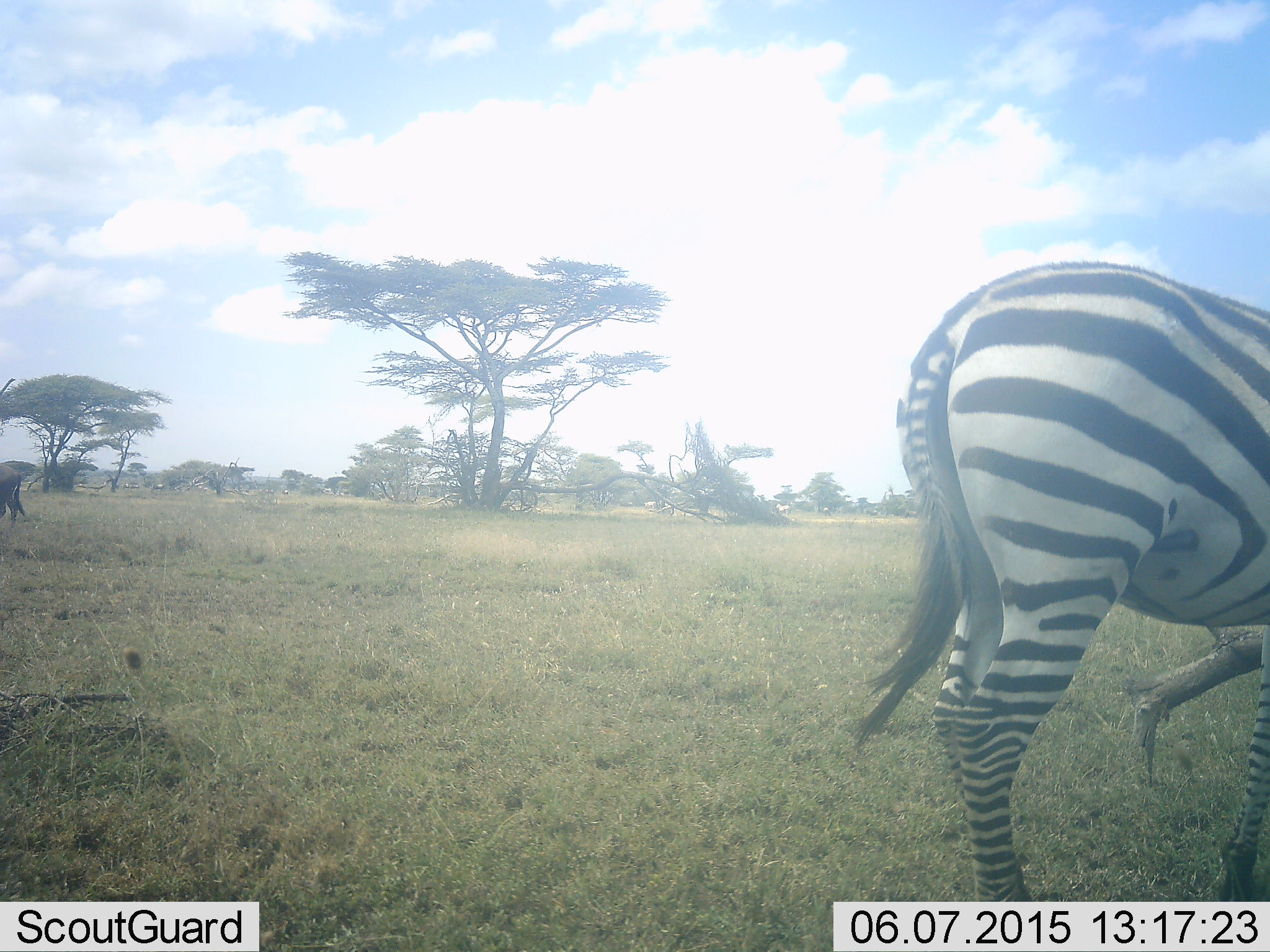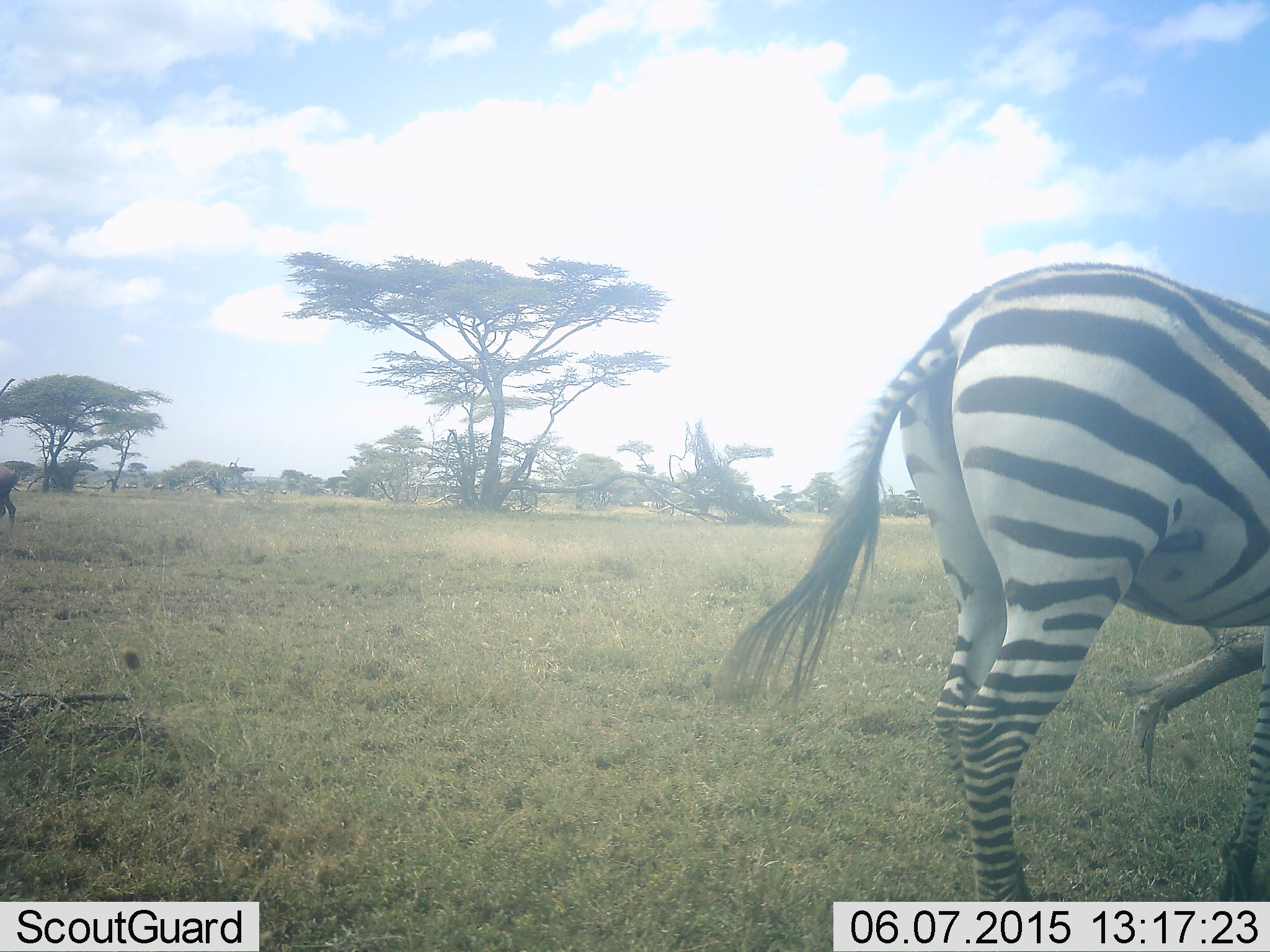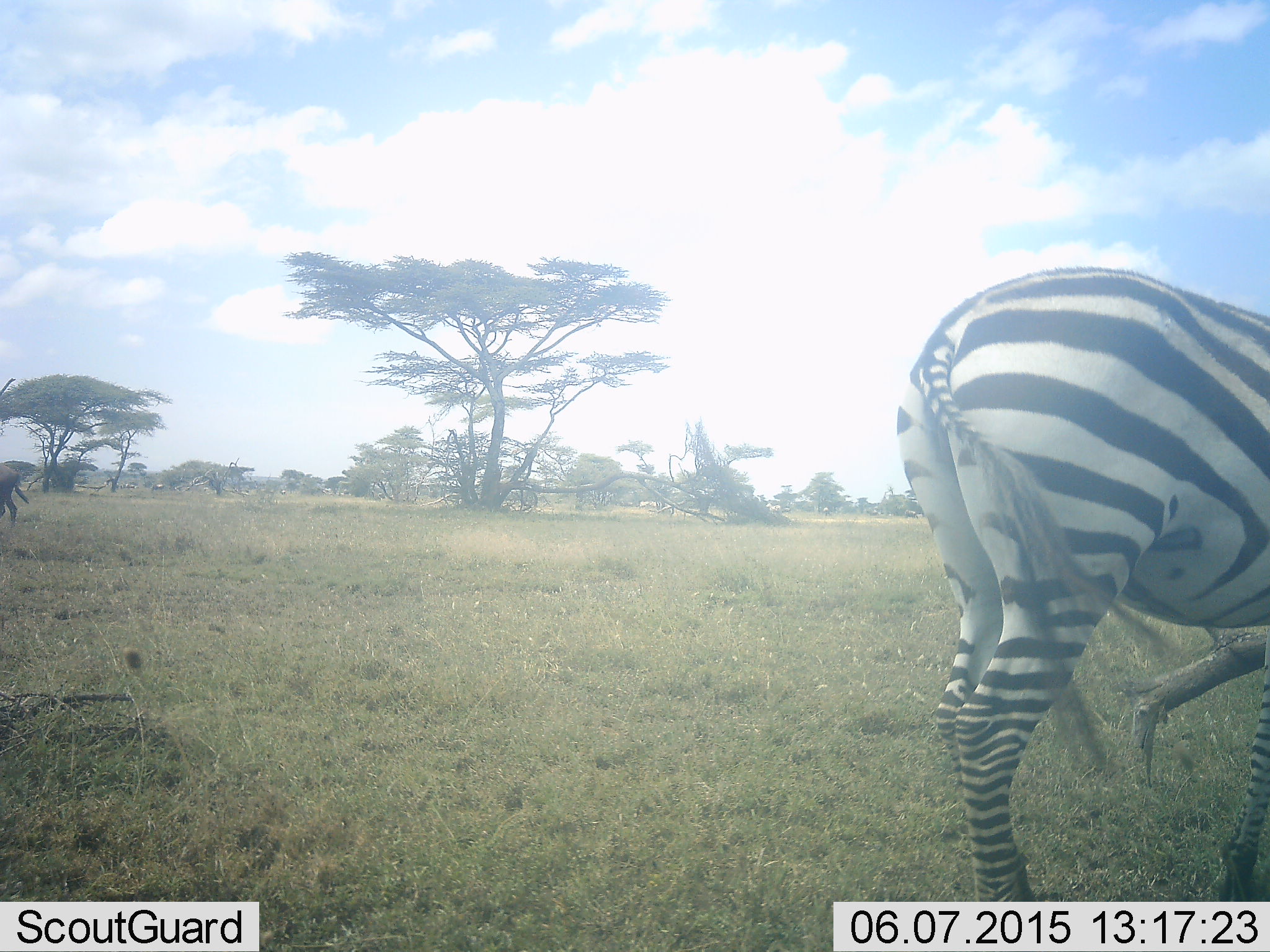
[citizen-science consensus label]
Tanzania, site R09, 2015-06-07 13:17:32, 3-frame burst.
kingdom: Animalia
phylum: Chordata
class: Mammalia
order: Perissodactyla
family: Equidae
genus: Equus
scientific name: Equus quagga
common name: plains zebra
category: zebra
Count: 1.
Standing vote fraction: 73%.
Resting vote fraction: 0%.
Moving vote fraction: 27%.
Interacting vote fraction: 0%.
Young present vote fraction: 0%.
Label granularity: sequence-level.